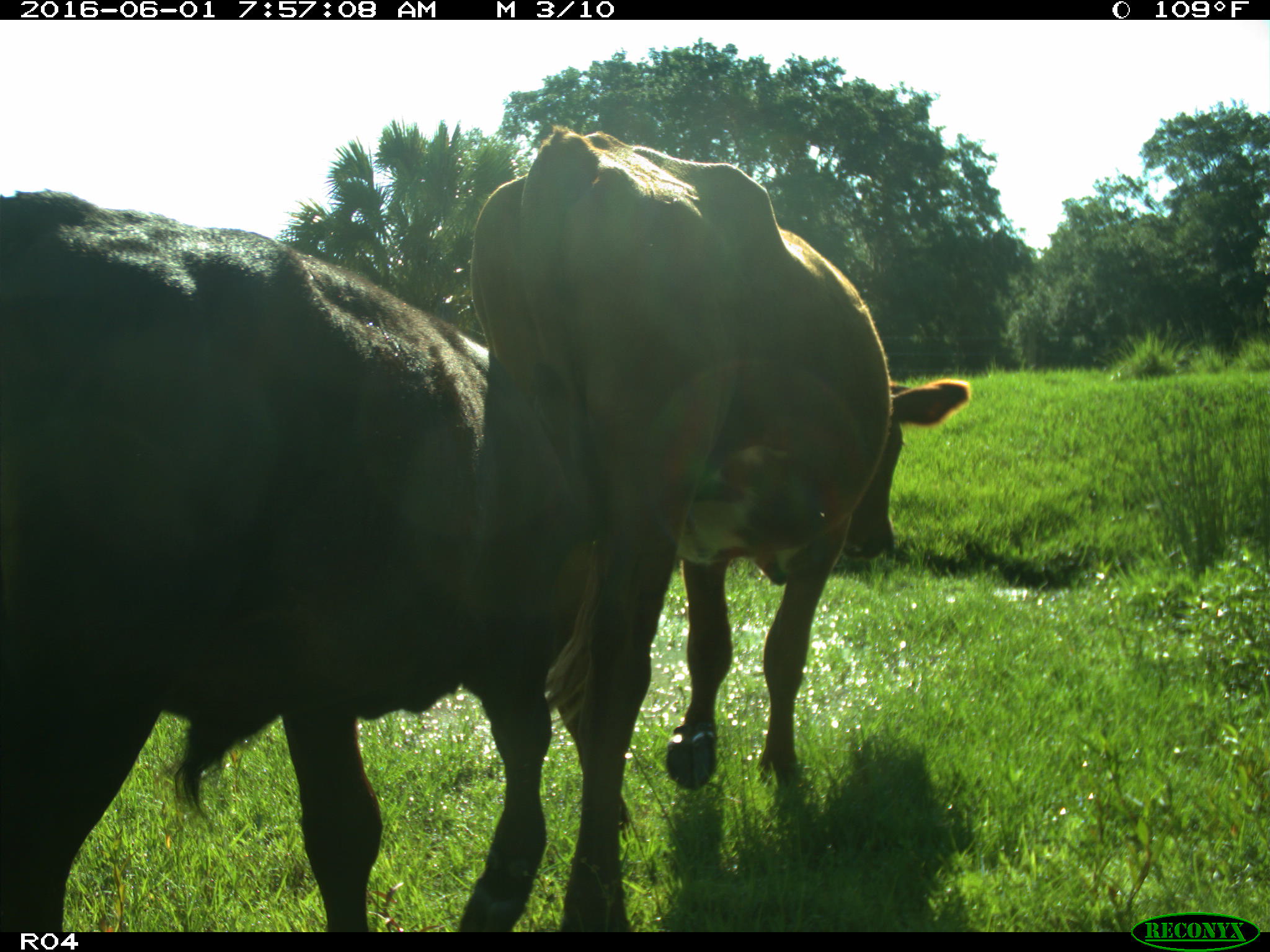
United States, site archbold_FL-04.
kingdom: Animalia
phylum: Chordata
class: Mammalia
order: Artiodactyla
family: Bovidae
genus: Bos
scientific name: Bos taurus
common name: domestic cow